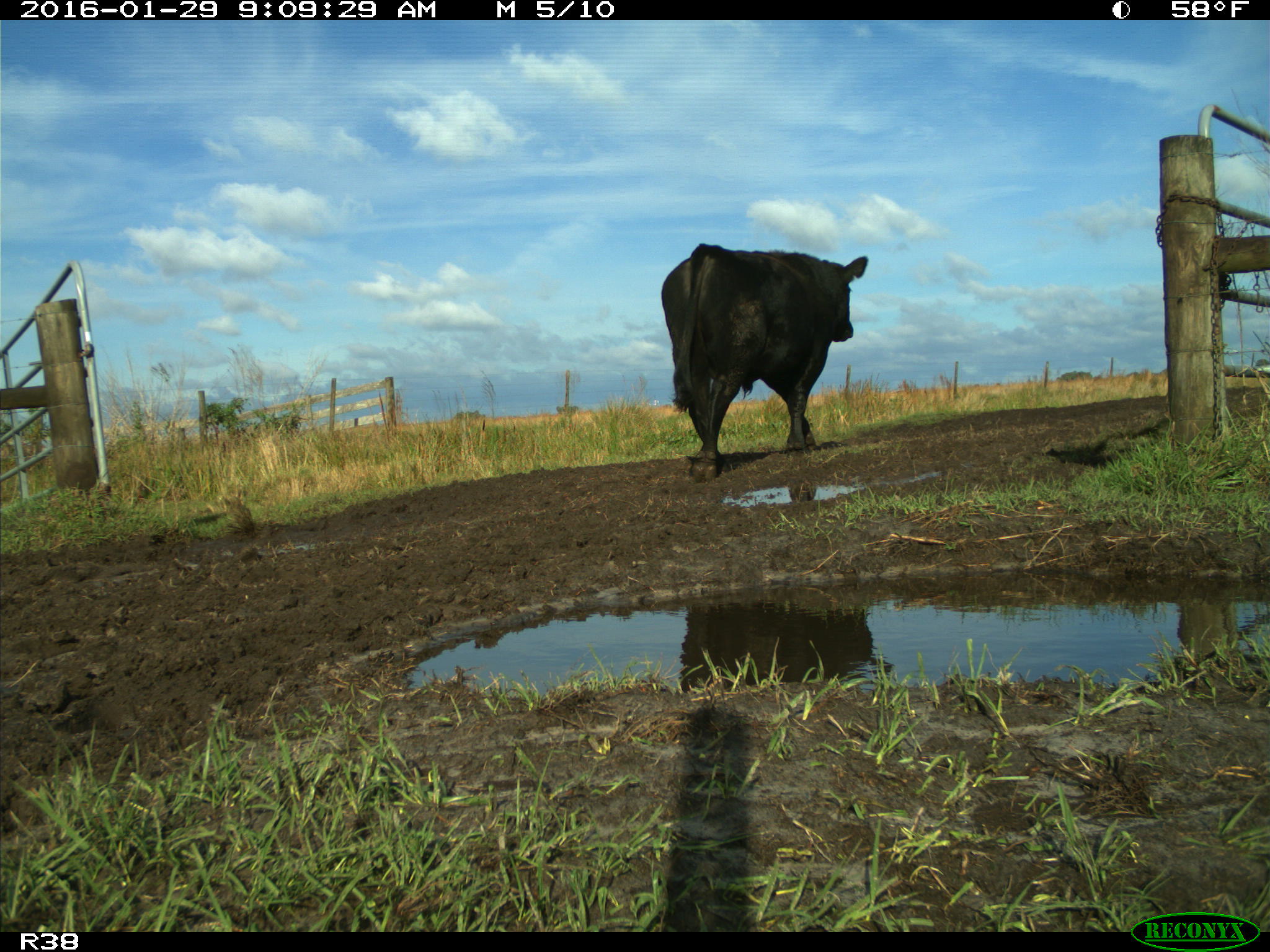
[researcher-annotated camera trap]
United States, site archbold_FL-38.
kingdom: Animalia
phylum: Chordata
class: Mammalia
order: Artiodactyla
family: Bovidae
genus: Bos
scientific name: Bos taurus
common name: domestic cow